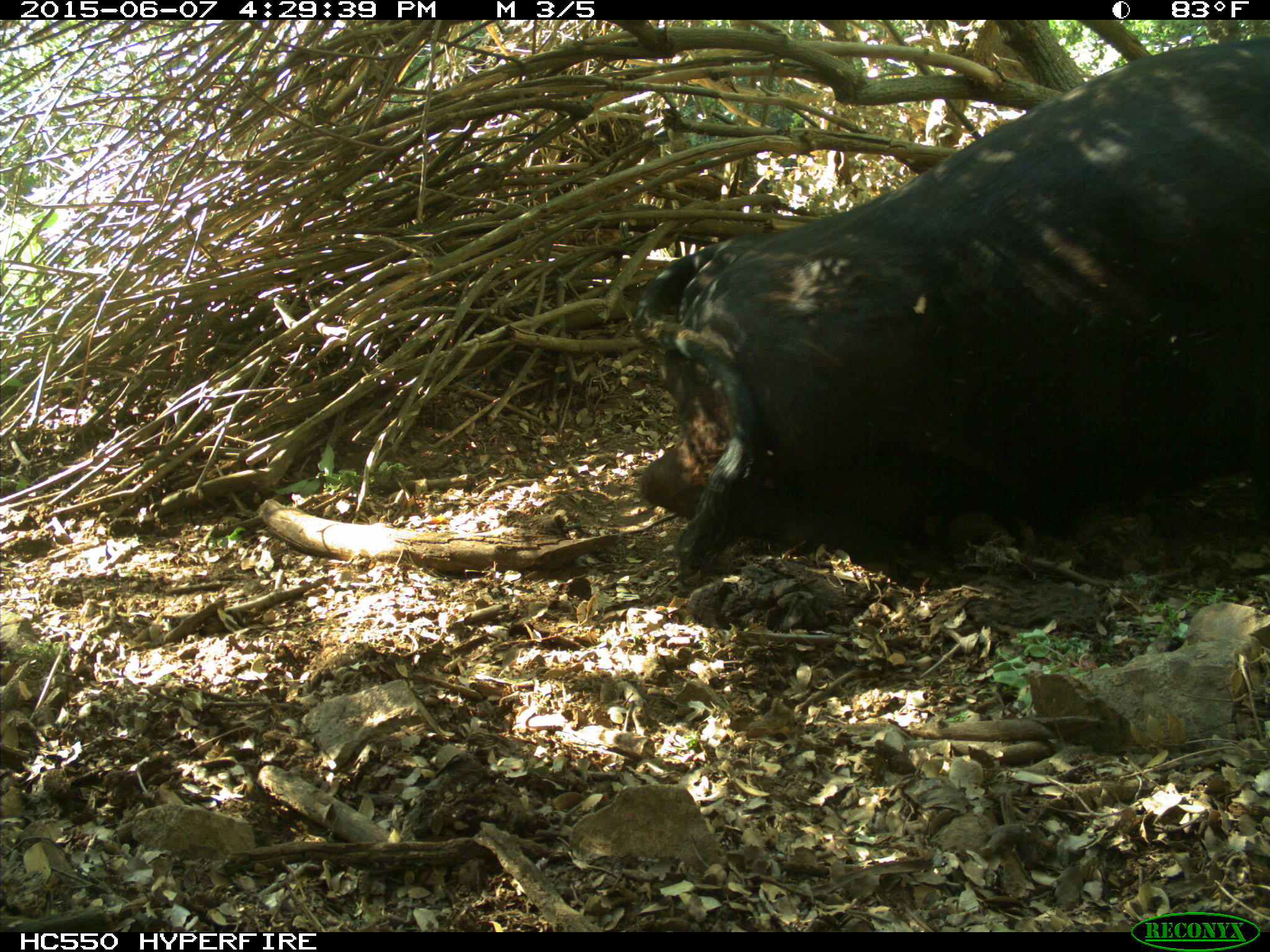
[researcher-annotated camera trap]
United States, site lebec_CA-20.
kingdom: Animalia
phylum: Chordata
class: Mammalia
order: Artiodactyla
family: Bovidae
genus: Bos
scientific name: Bos taurus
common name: domestic cow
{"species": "Bos taurus (domestic cow)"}